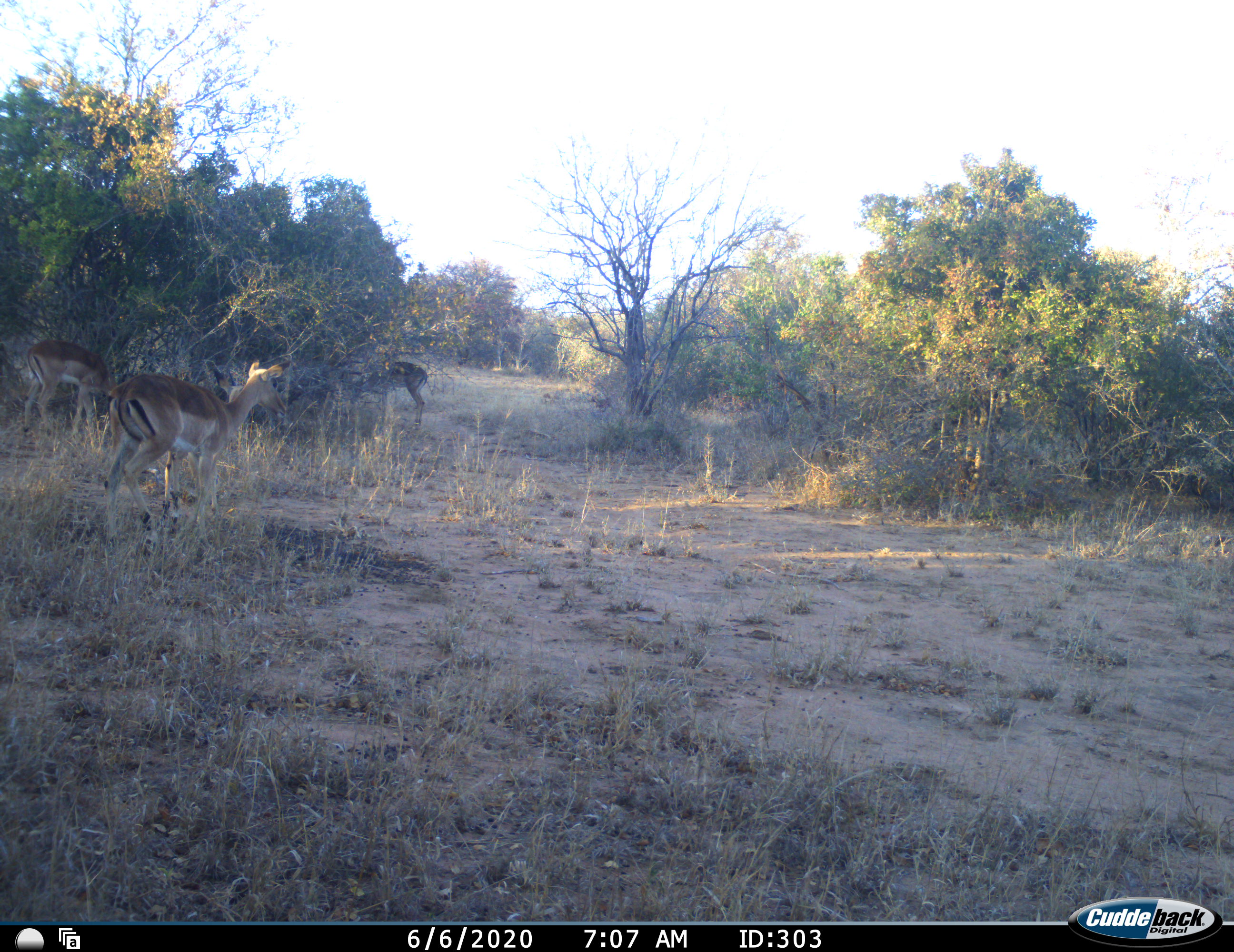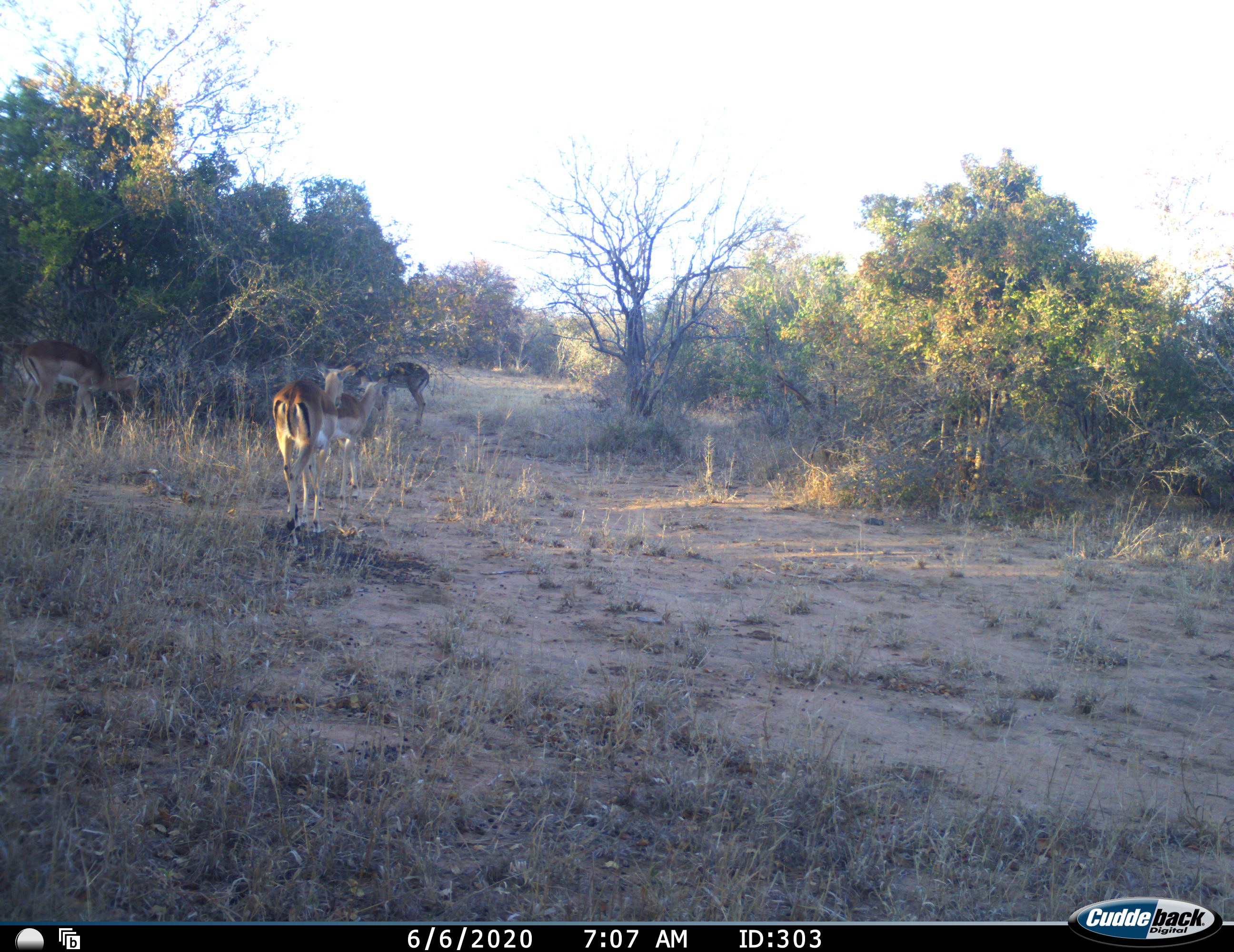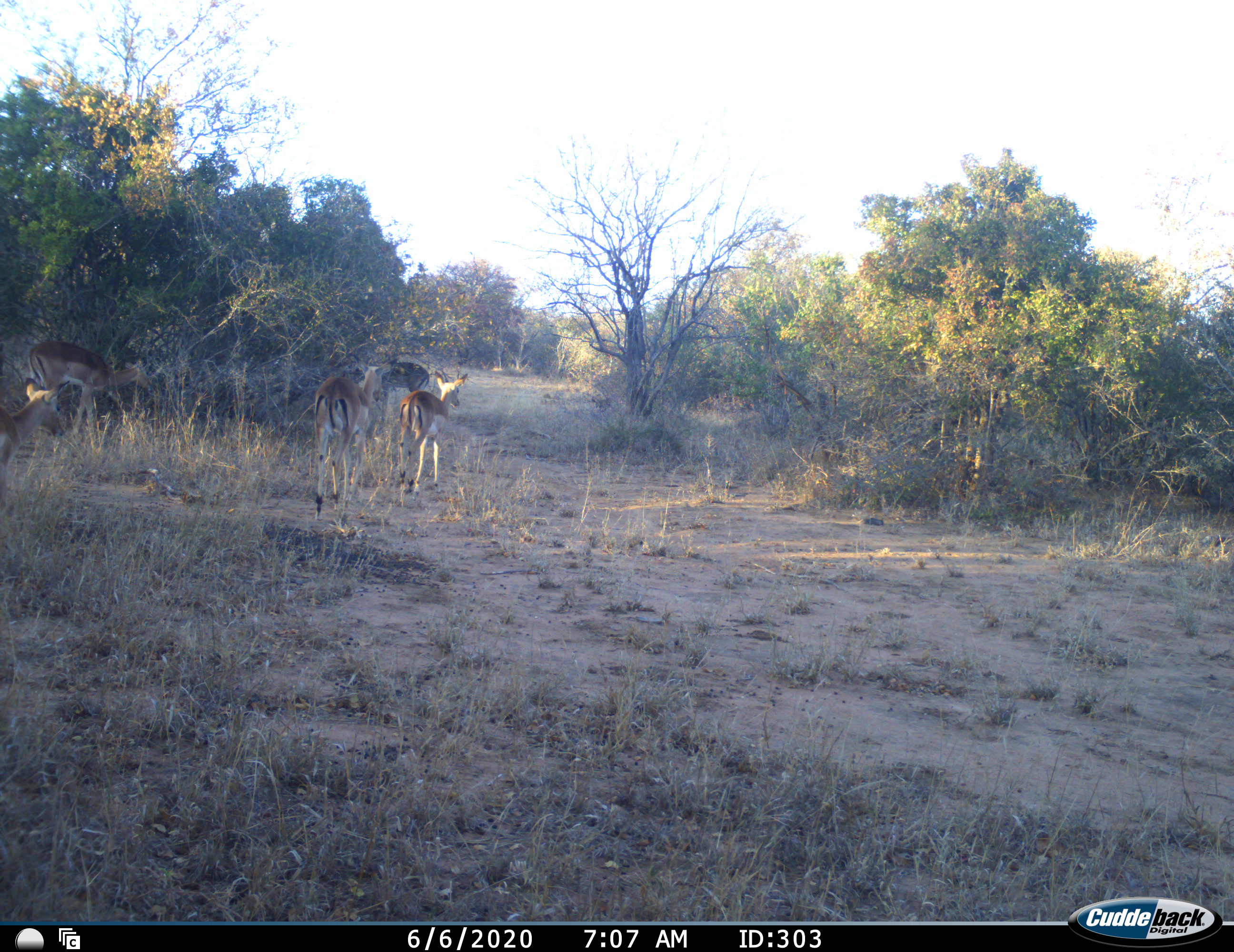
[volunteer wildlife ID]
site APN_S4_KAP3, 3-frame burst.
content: unidentified animal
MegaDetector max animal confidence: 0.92